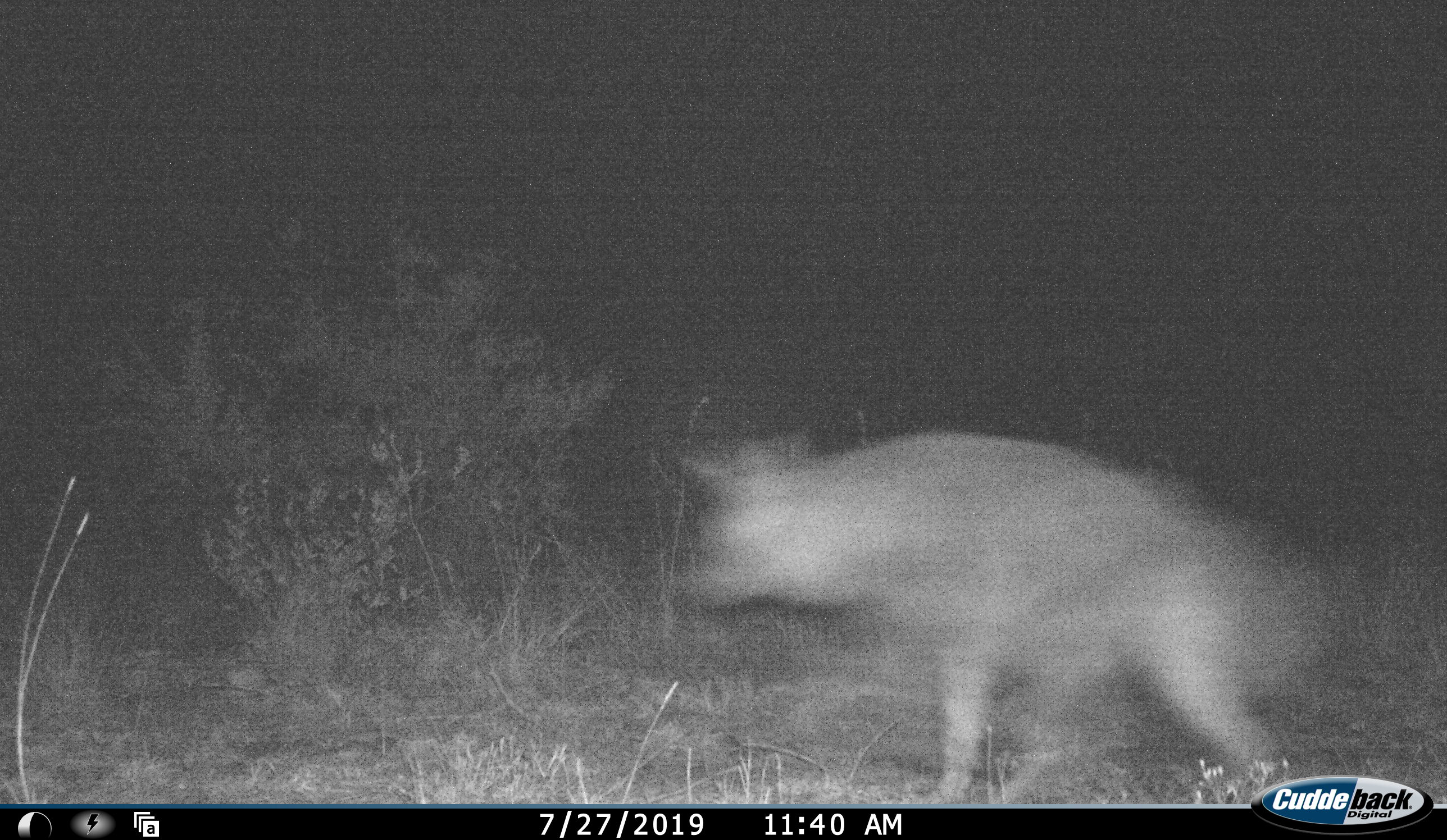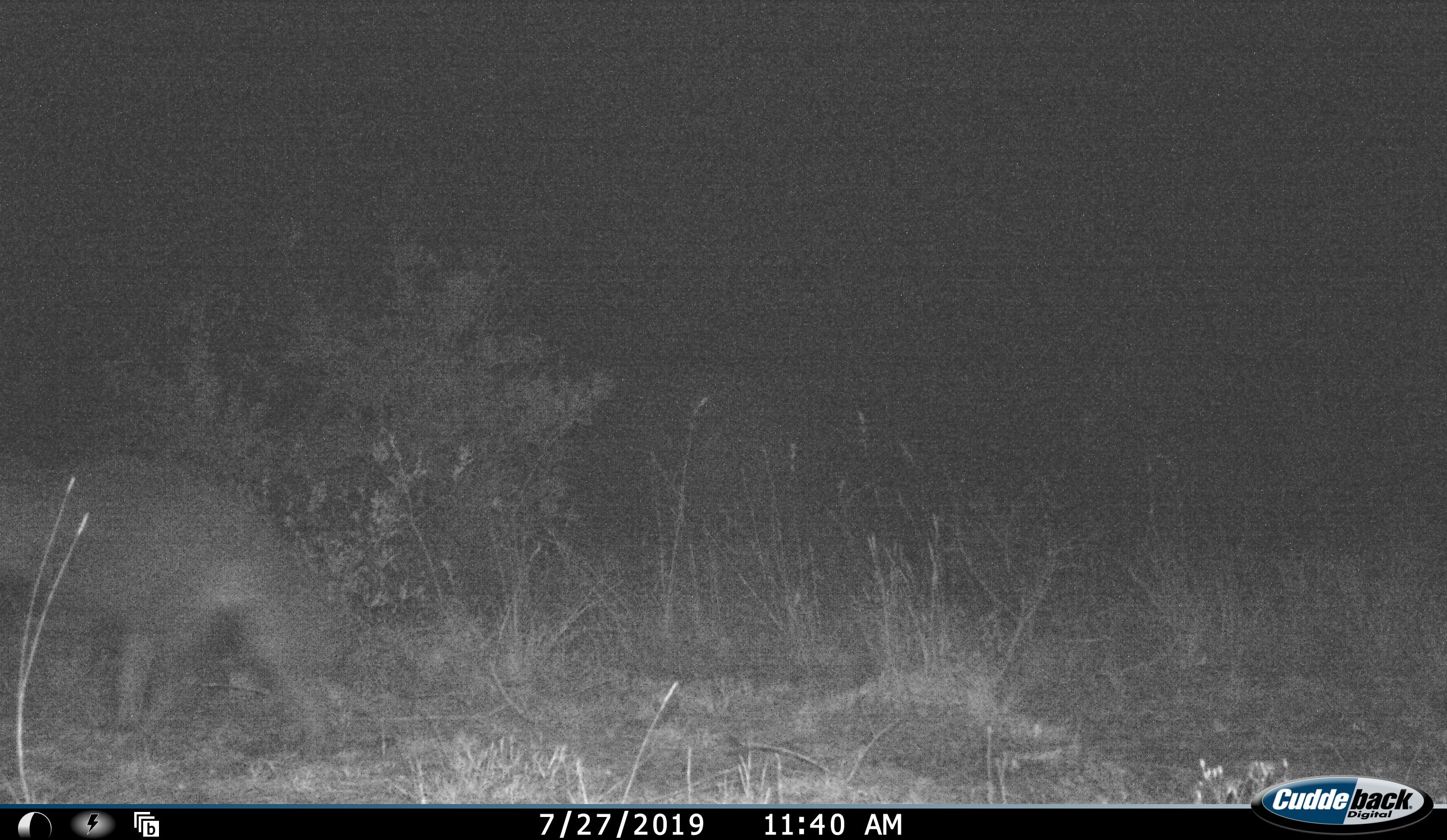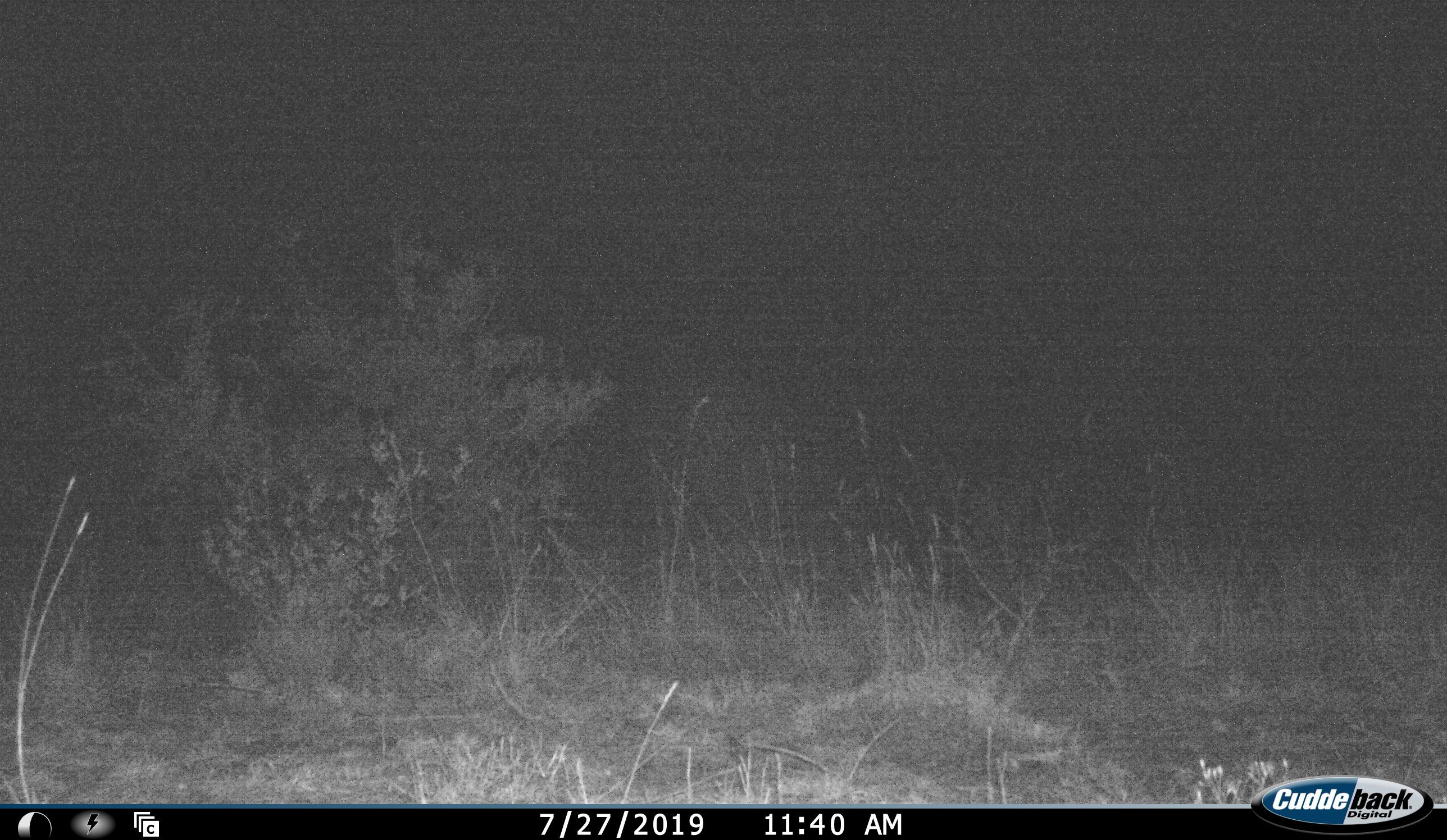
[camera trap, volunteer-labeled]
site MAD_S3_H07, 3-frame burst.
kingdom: Animalia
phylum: Chordata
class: Mammalia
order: Carnivora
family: Hyaenidae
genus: Parahyaena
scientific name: Parahyaena brunnea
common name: brown hyena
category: hyenabrown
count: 1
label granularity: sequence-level